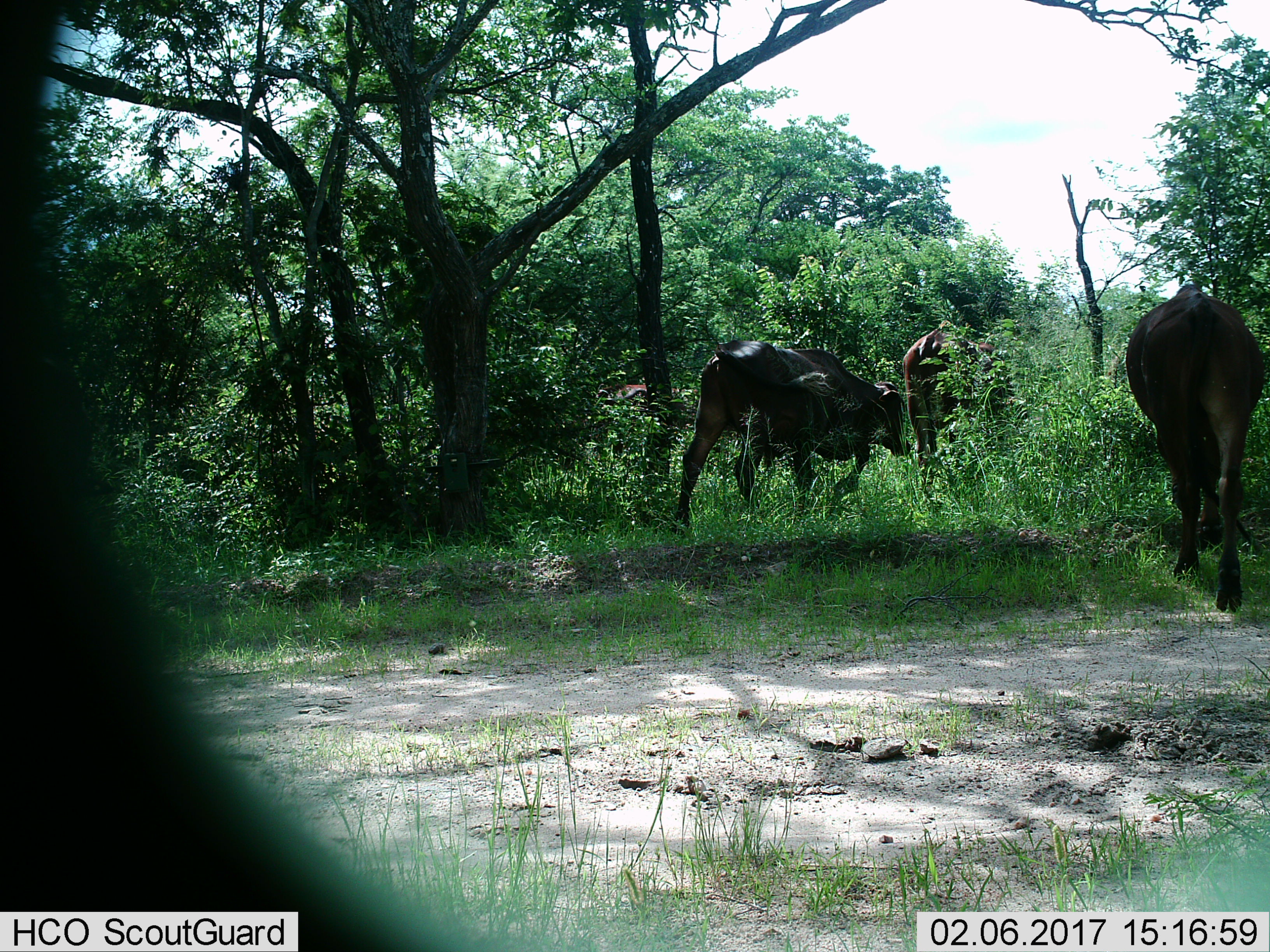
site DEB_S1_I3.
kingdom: Animalia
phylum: Chordata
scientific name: Vertebrata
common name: domestic animal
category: domesticanimal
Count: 3.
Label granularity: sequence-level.